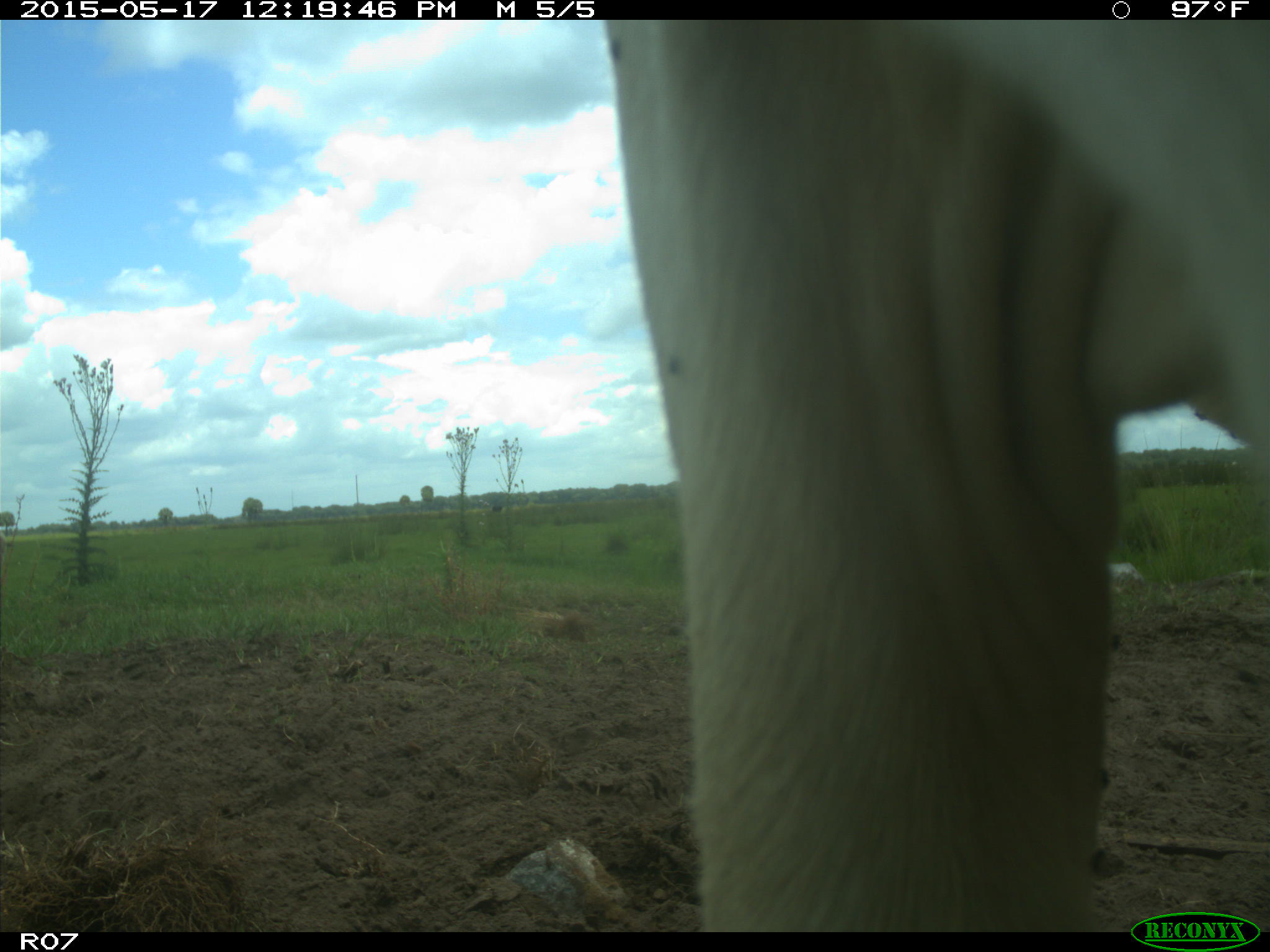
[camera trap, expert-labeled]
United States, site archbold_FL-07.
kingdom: Animalia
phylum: Chordata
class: Mammalia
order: Artiodactyla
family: Bovidae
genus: Bos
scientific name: Bos taurus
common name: domestic cow